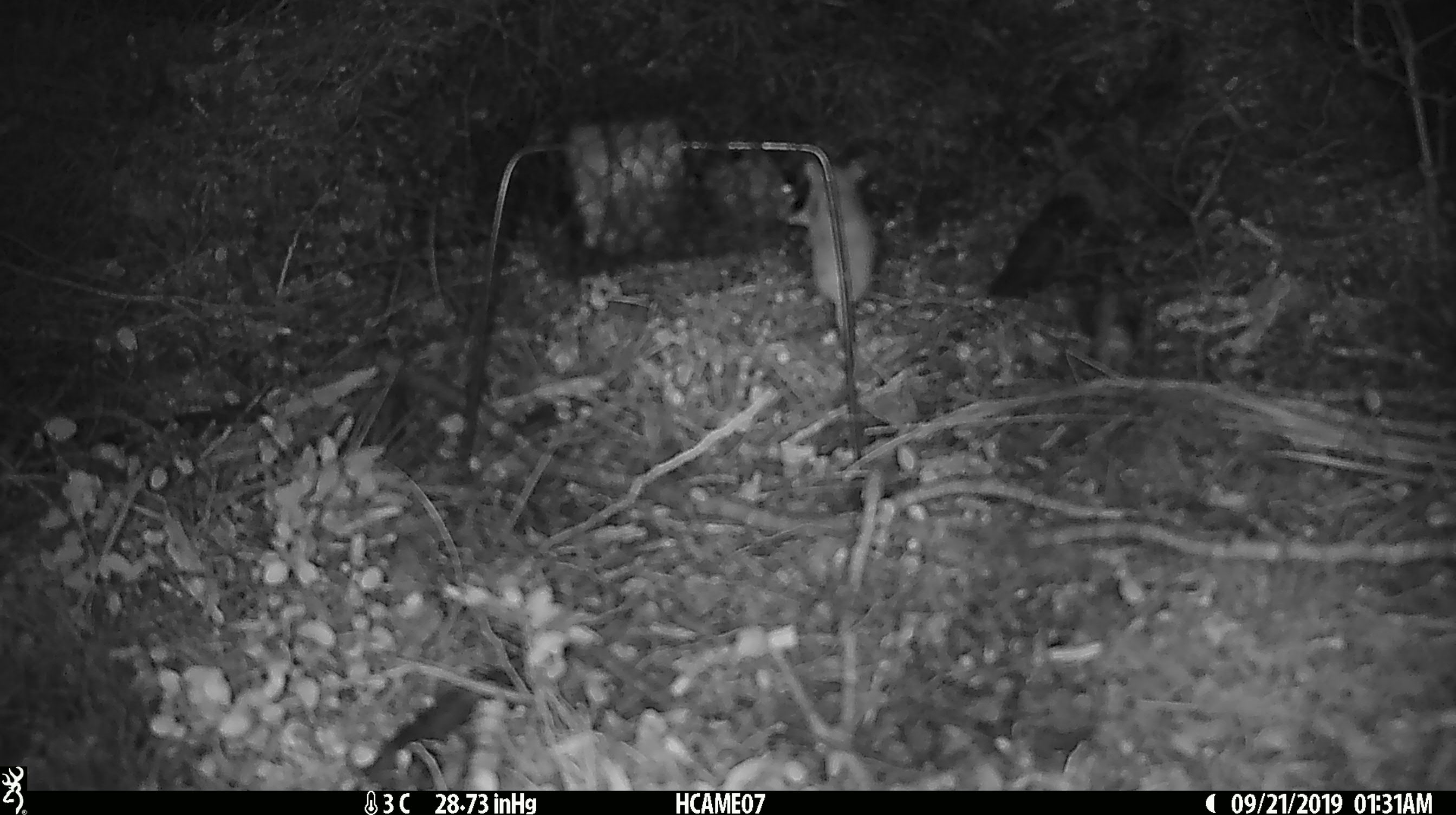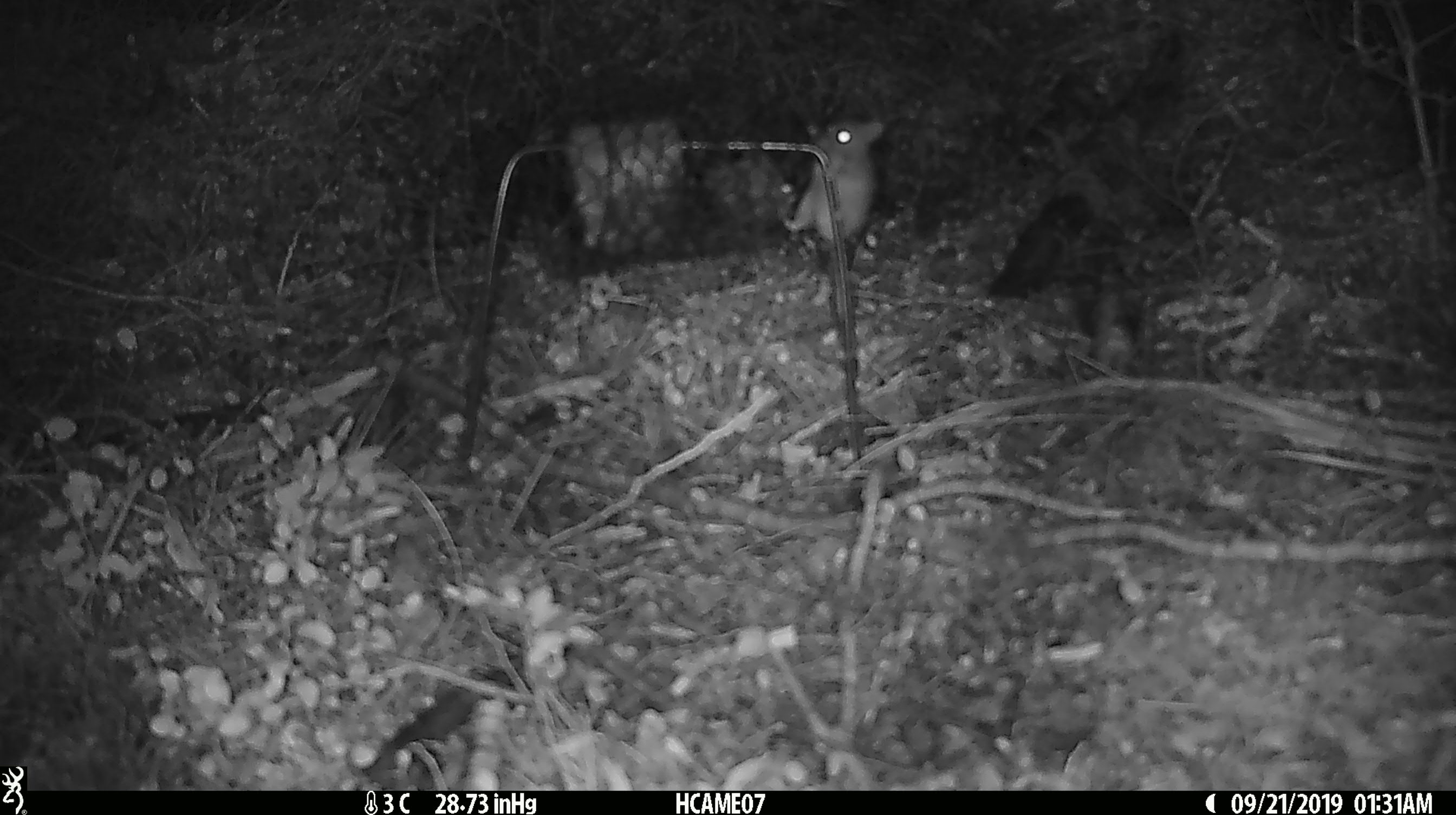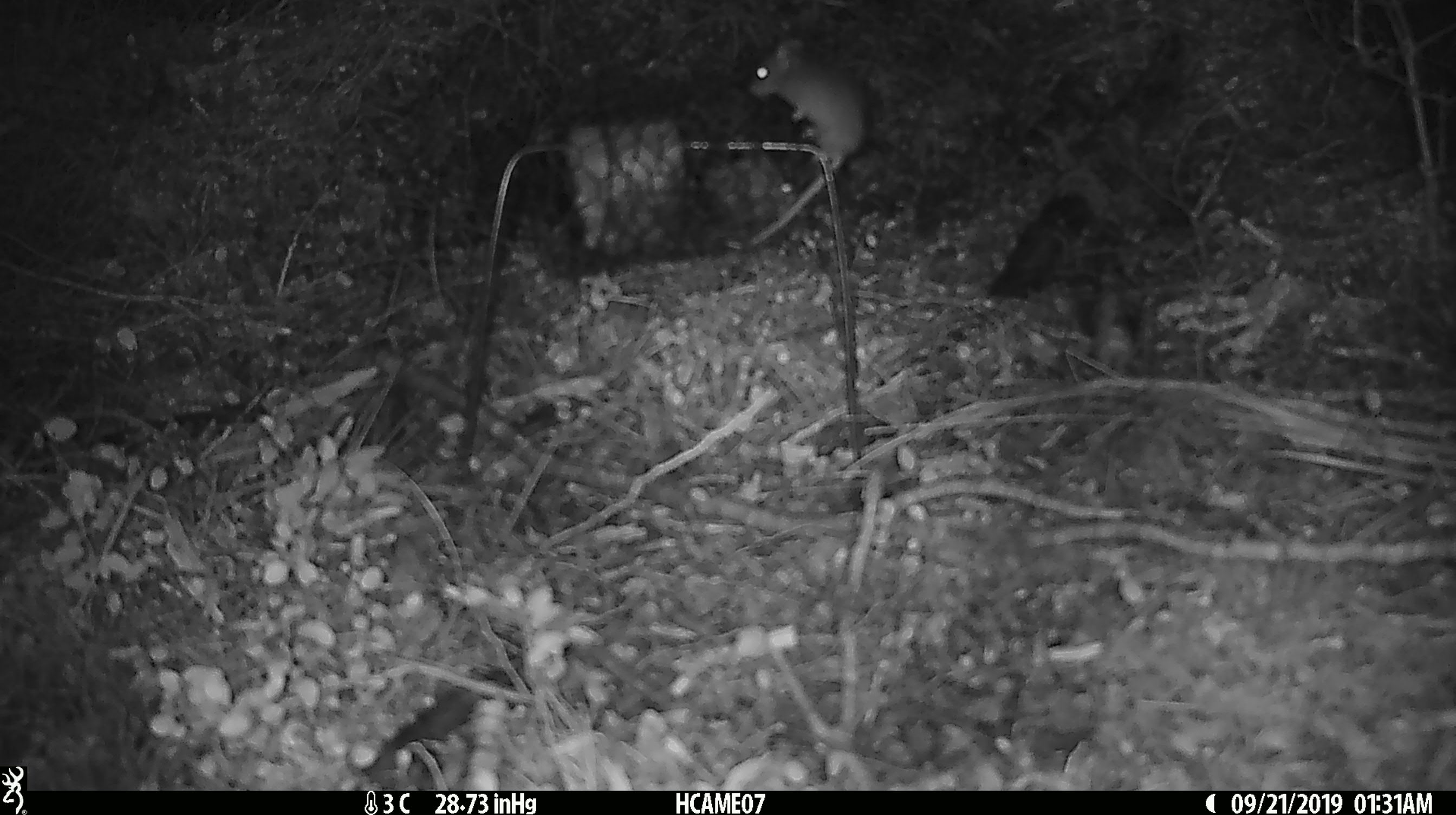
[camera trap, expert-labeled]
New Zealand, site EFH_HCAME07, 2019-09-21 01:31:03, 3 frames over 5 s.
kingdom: Animalia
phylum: Chordata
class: Mammalia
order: Rodentia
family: Muridae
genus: Mus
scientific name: Mus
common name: mouse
Mouse (Mus).